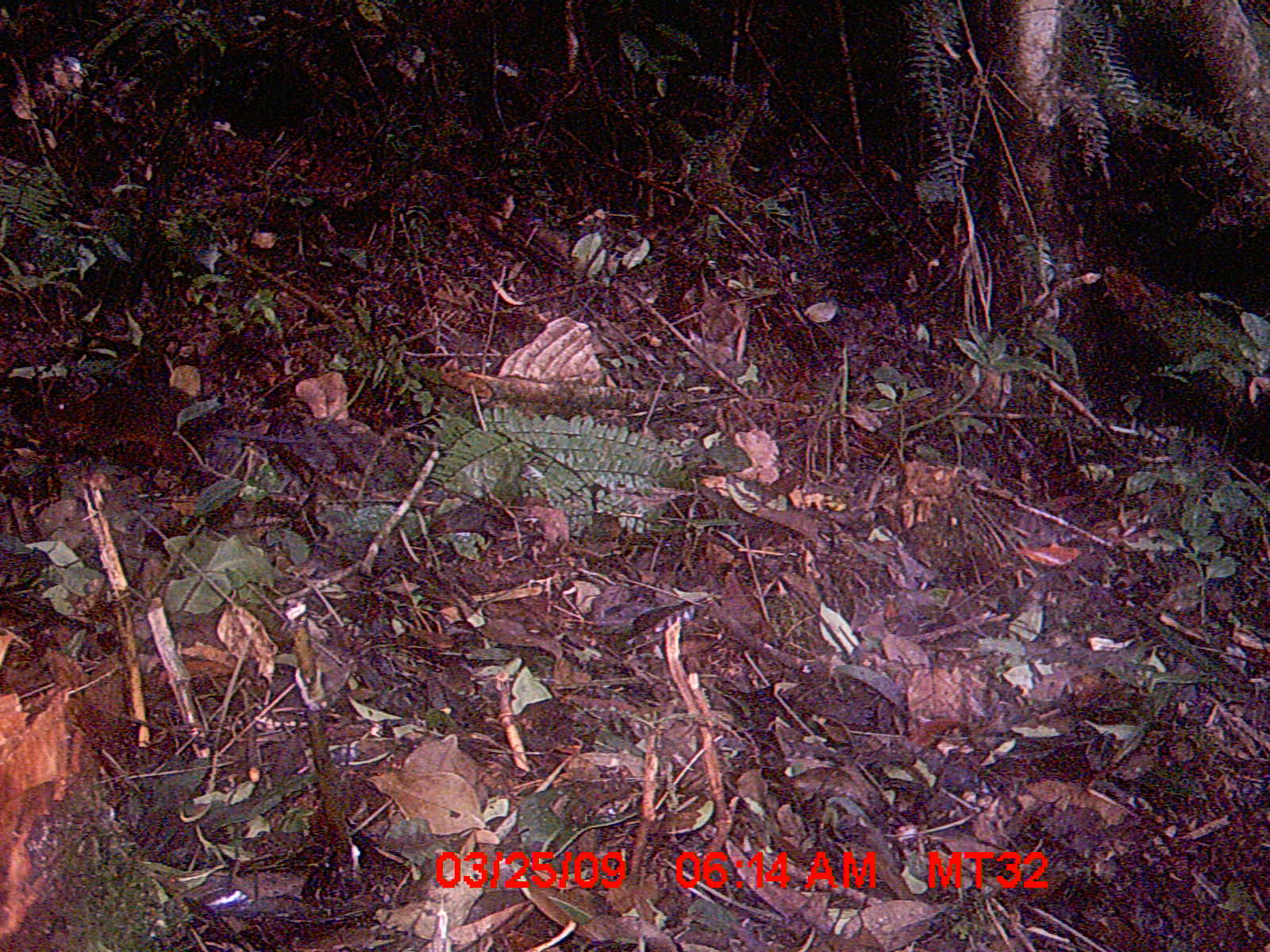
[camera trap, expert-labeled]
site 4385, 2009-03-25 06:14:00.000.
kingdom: Animalia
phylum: Chordata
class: Mammalia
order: Rodentia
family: Nesomyidae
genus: Nesomys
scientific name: Nesomys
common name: nesomys rodents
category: nesomys sp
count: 1